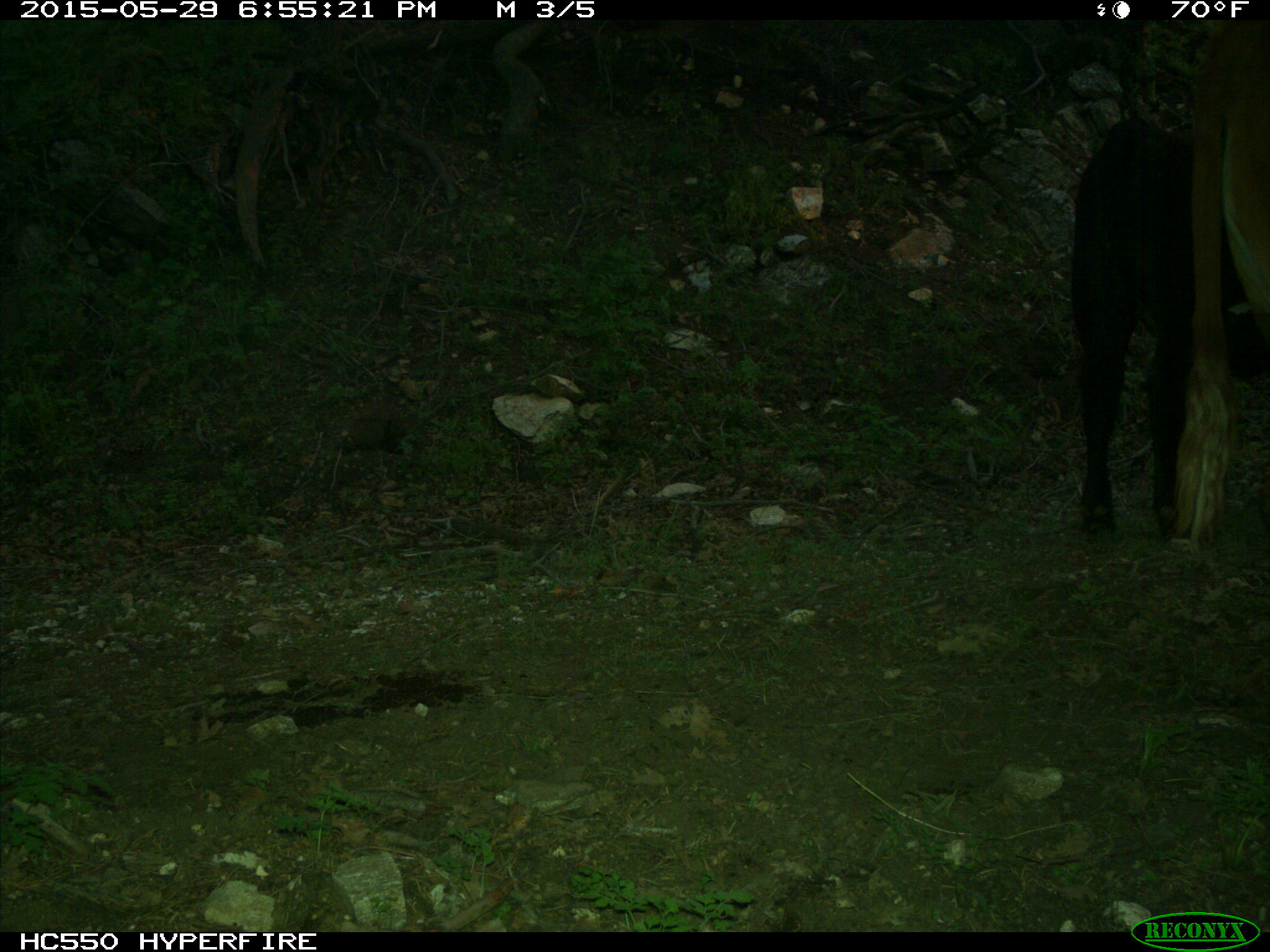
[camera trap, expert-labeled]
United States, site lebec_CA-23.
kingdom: Animalia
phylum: Chordata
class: Mammalia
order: Artiodactyla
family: Bovidae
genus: Bos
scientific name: Bos taurus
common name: domestic cow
Bos taurus (domestic cow).